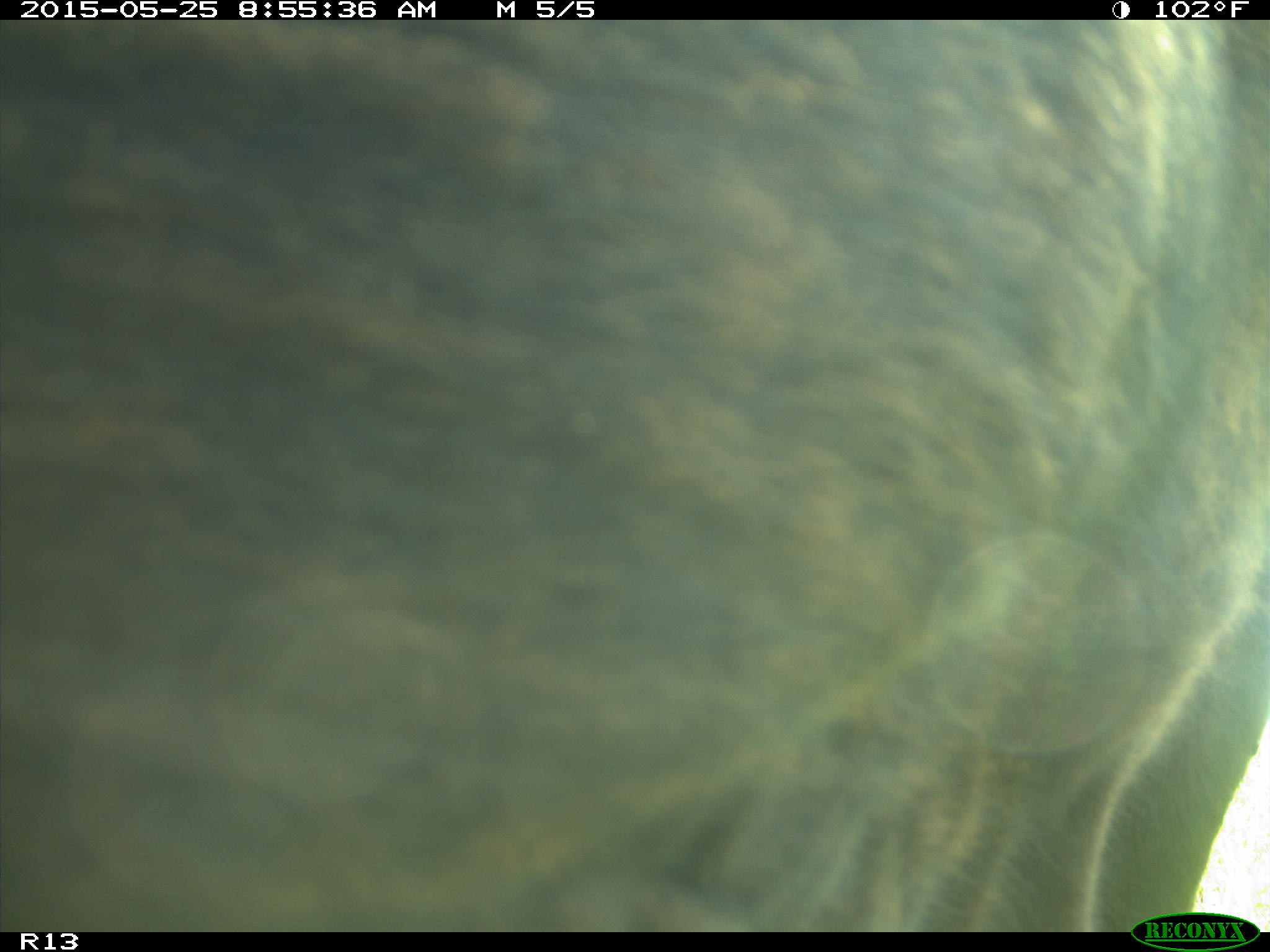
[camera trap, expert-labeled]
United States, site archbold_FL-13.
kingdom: Animalia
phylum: Chordata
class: Mammalia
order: Artiodactyla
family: Bovidae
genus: Bos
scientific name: Bos taurus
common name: domestic cow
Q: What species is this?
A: Bos taurus (domestic cow).